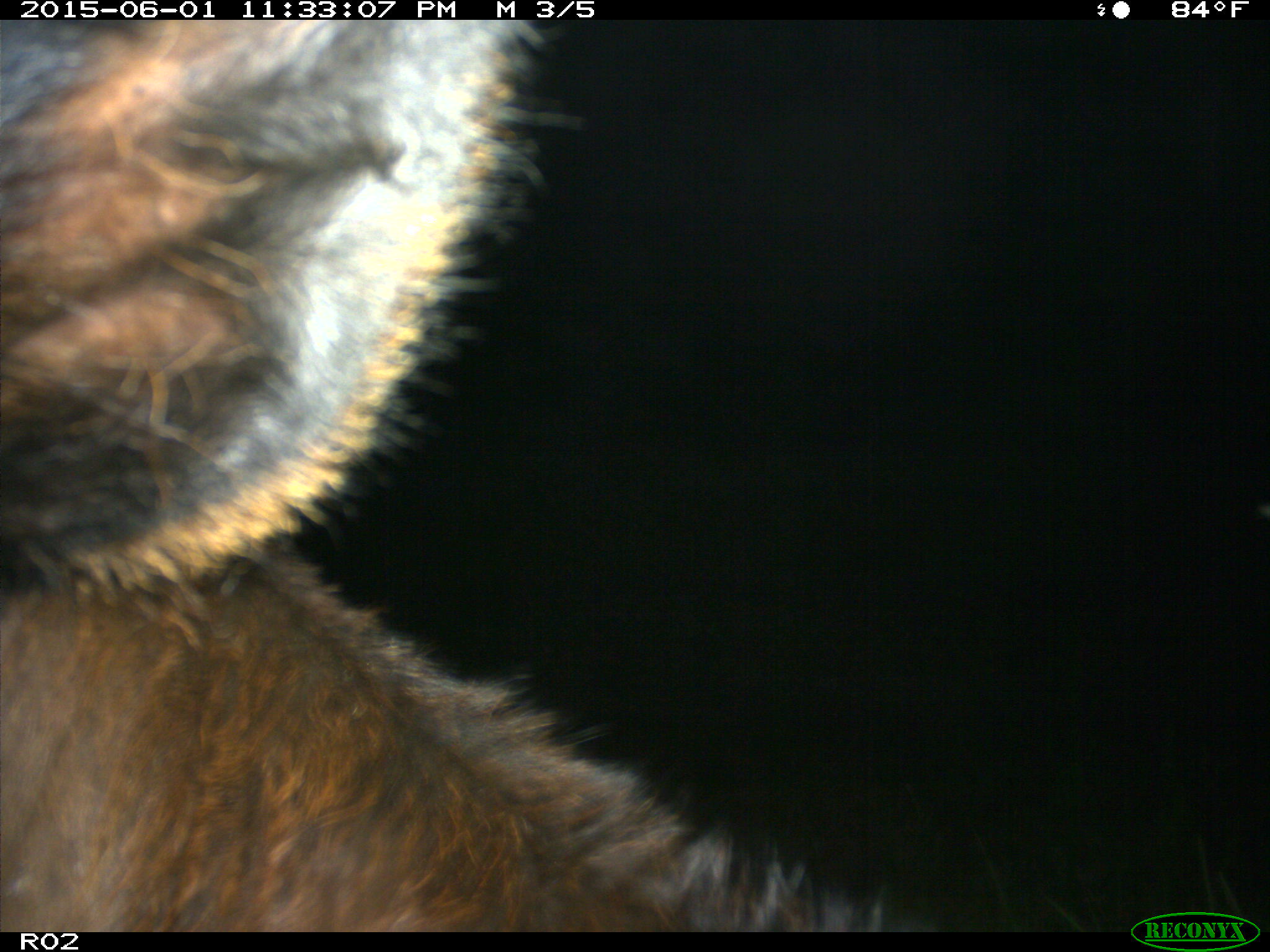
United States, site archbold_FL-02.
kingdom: Animalia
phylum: Chordata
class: Mammalia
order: Artiodactyla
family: Bovidae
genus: Bos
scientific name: Bos taurus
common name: domestic cow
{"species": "Bos taurus (domestic cow)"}